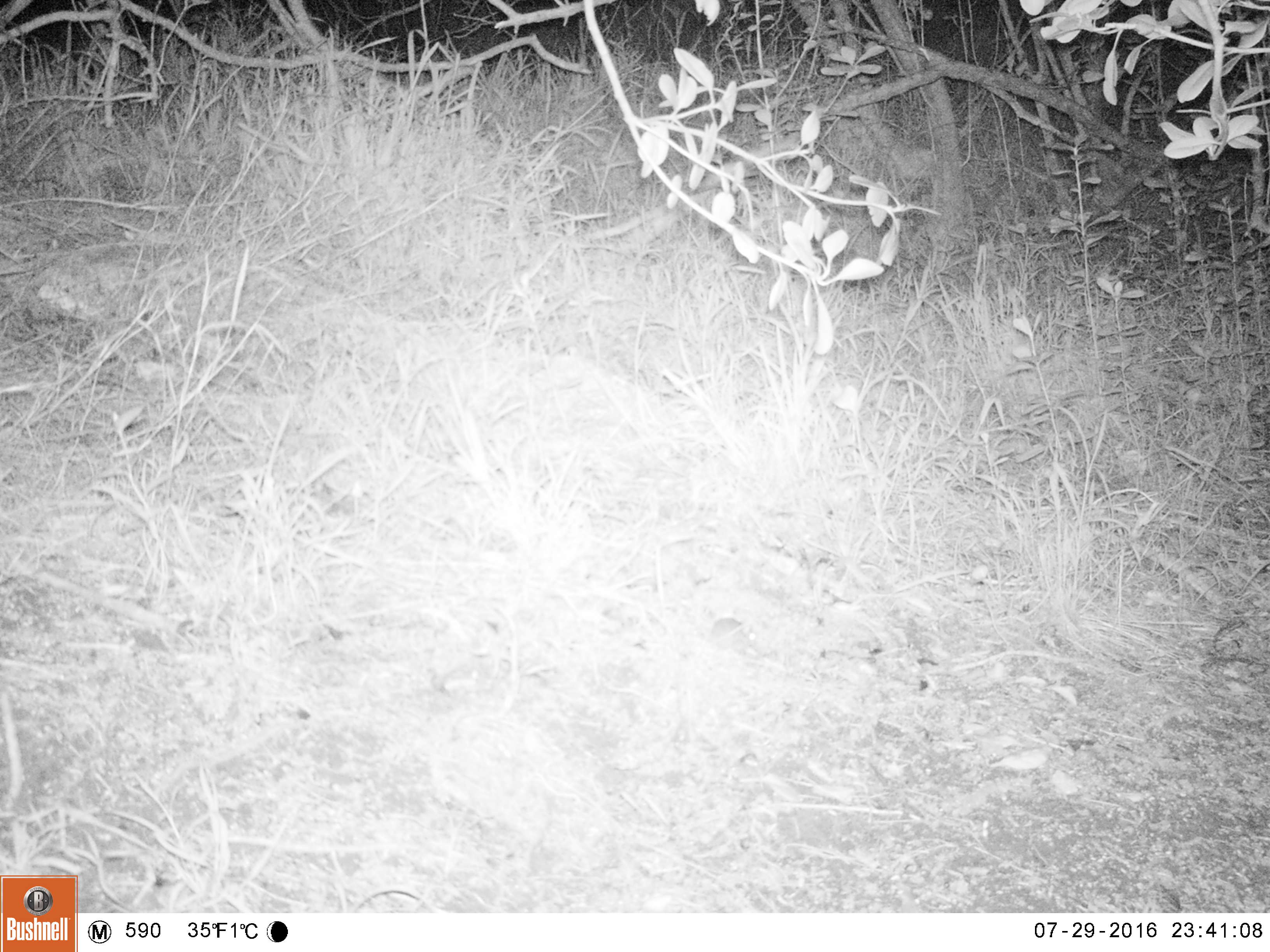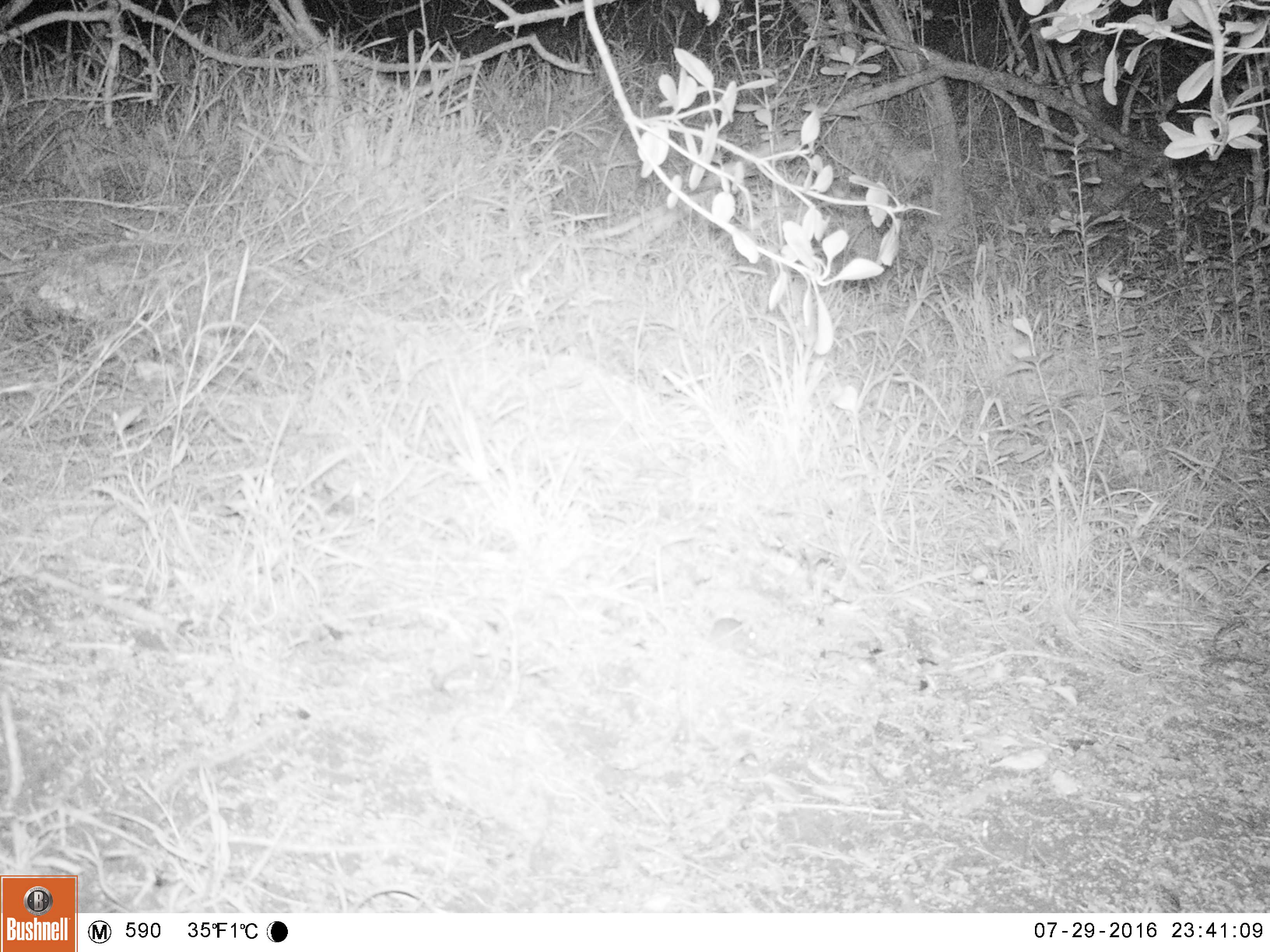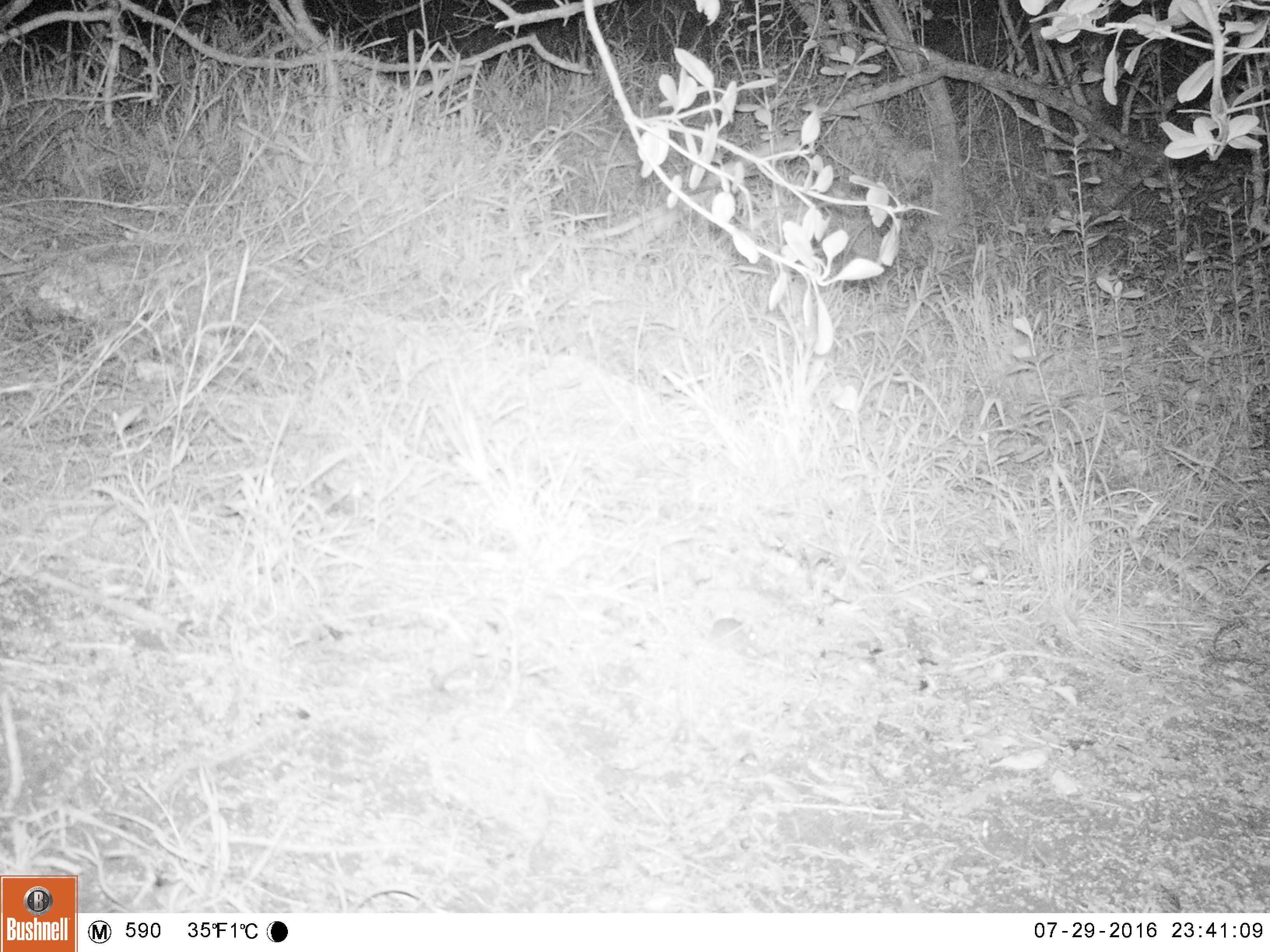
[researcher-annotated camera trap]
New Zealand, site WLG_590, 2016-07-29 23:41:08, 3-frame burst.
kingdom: Animalia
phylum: Chordata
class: Mammalia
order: Rodentia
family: Muridae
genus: Mus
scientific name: Mus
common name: mouse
Mouse (Mus).